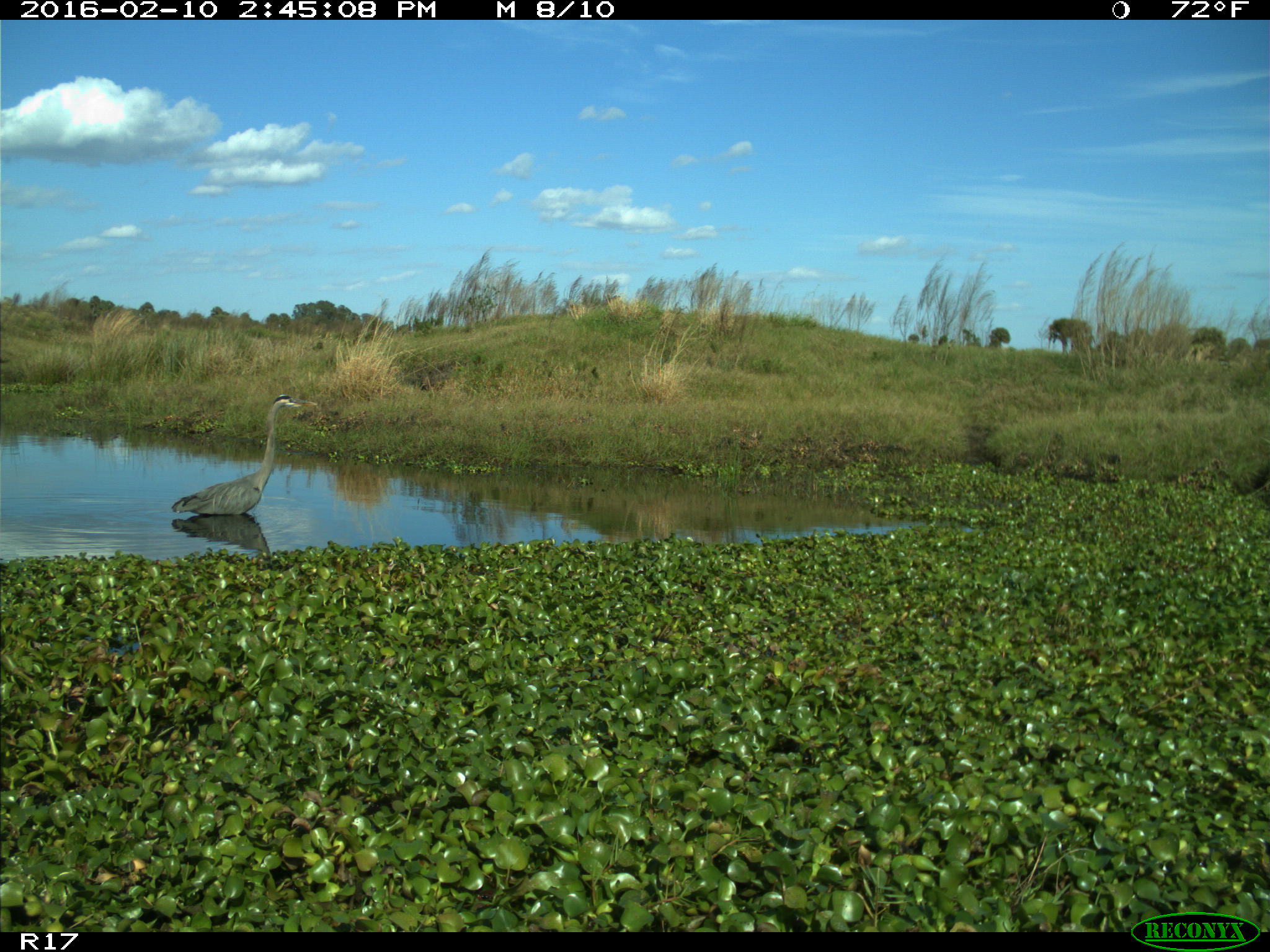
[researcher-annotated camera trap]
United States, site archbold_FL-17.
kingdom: Animalia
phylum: Chordata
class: Aves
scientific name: Aves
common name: birds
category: unidentified bird